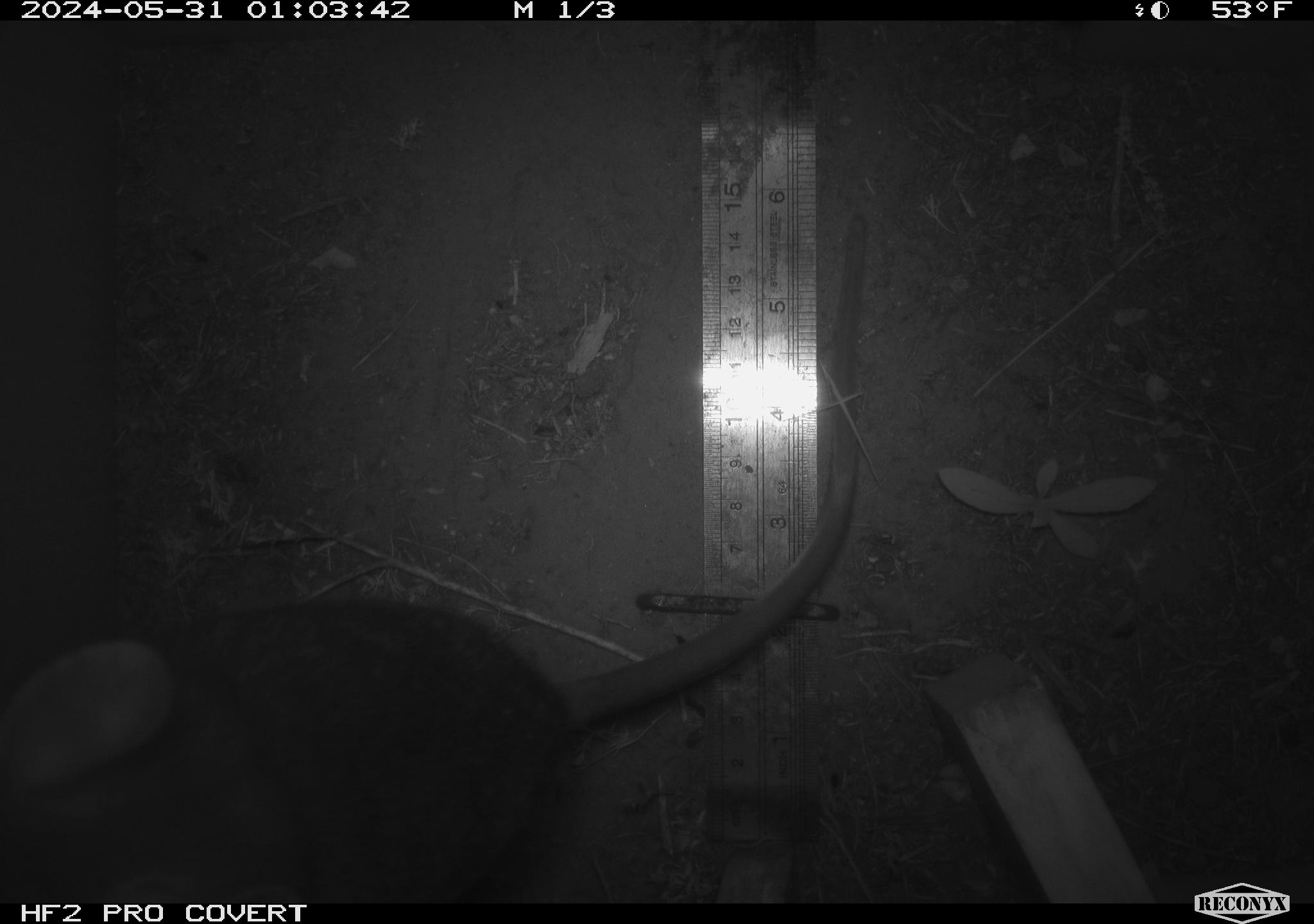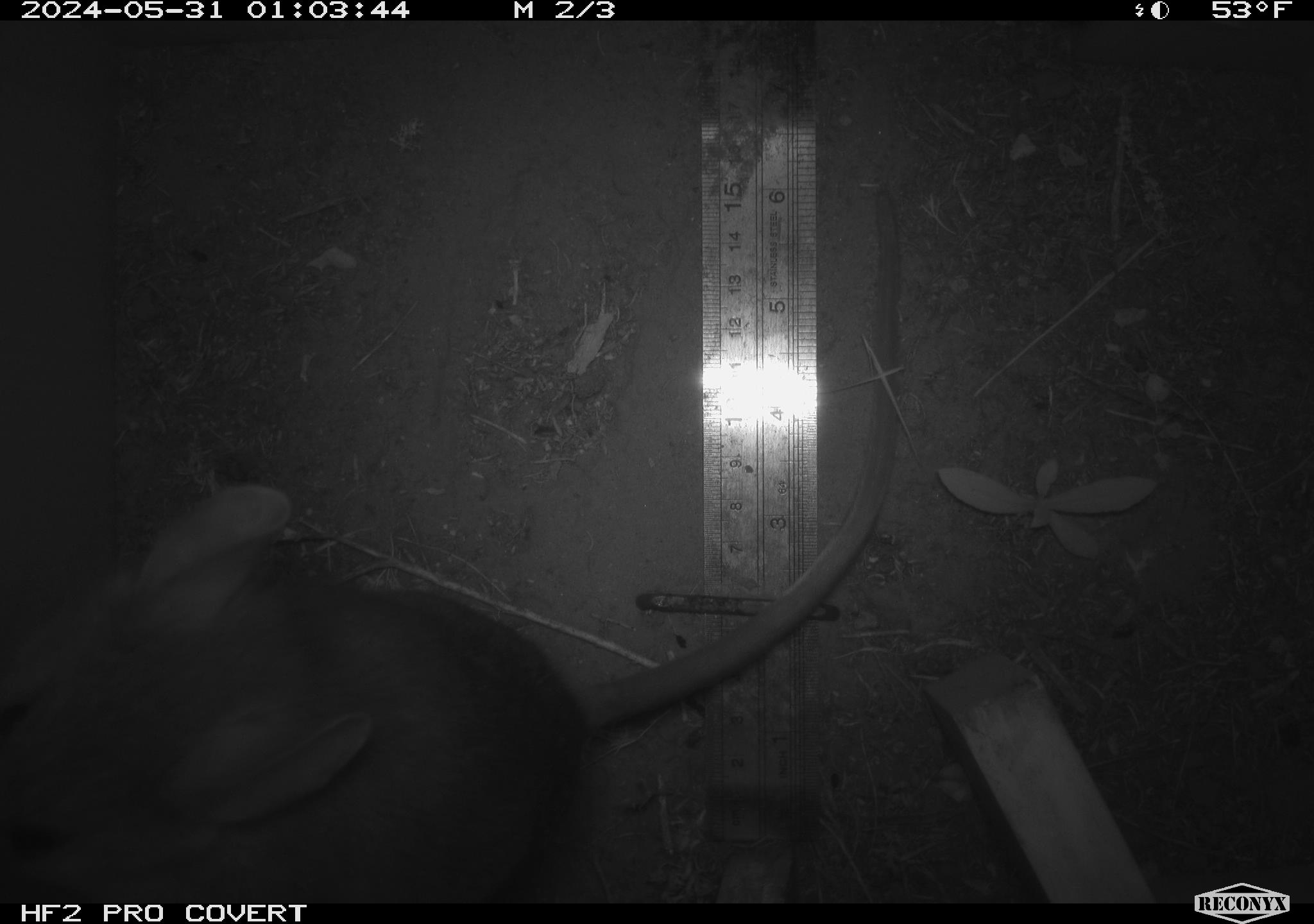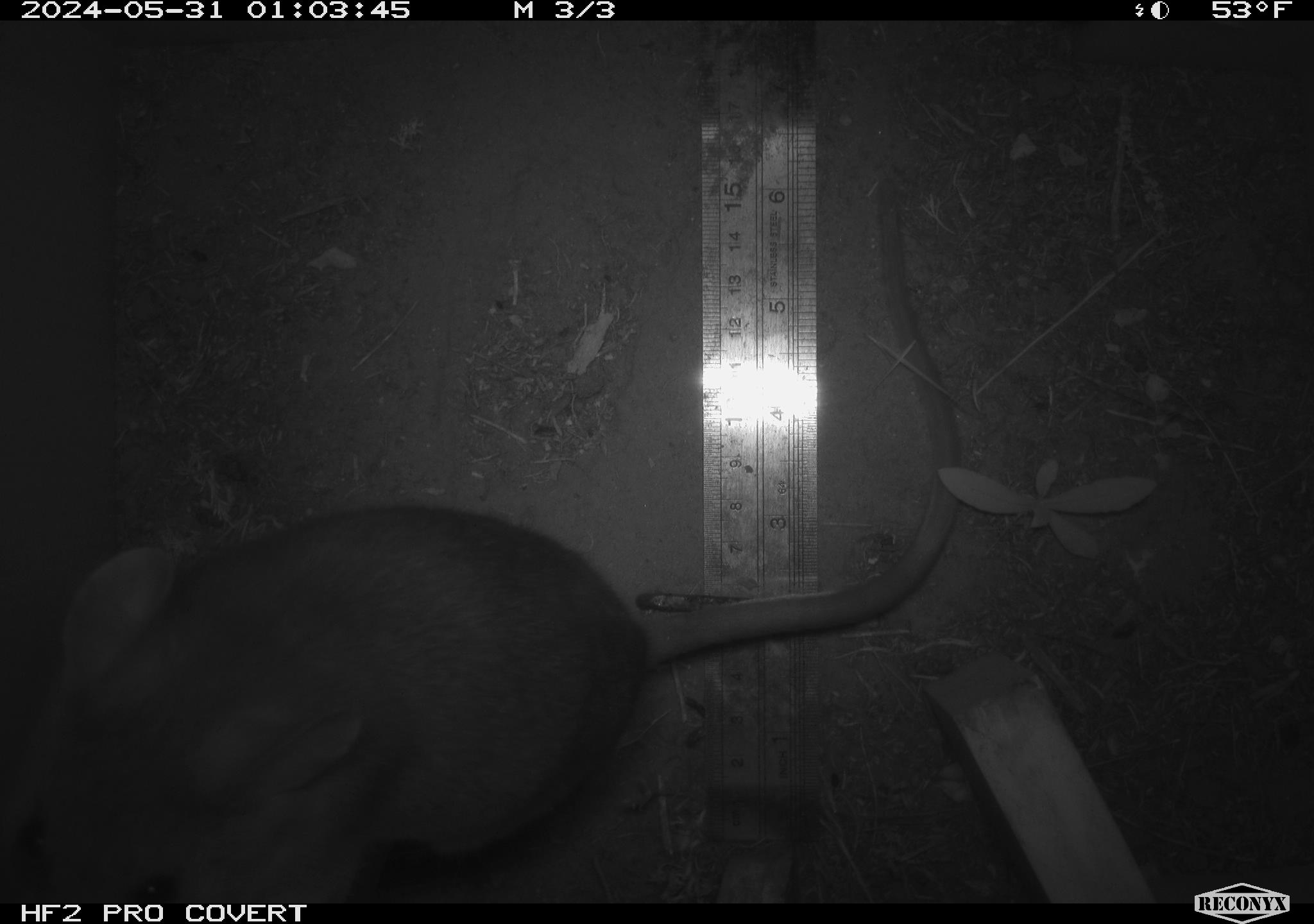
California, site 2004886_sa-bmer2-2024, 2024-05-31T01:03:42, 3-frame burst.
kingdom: Animalia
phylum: Chordata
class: Mammalia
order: Rodentia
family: Muridae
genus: Rattus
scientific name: Rattus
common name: rat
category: rattus species